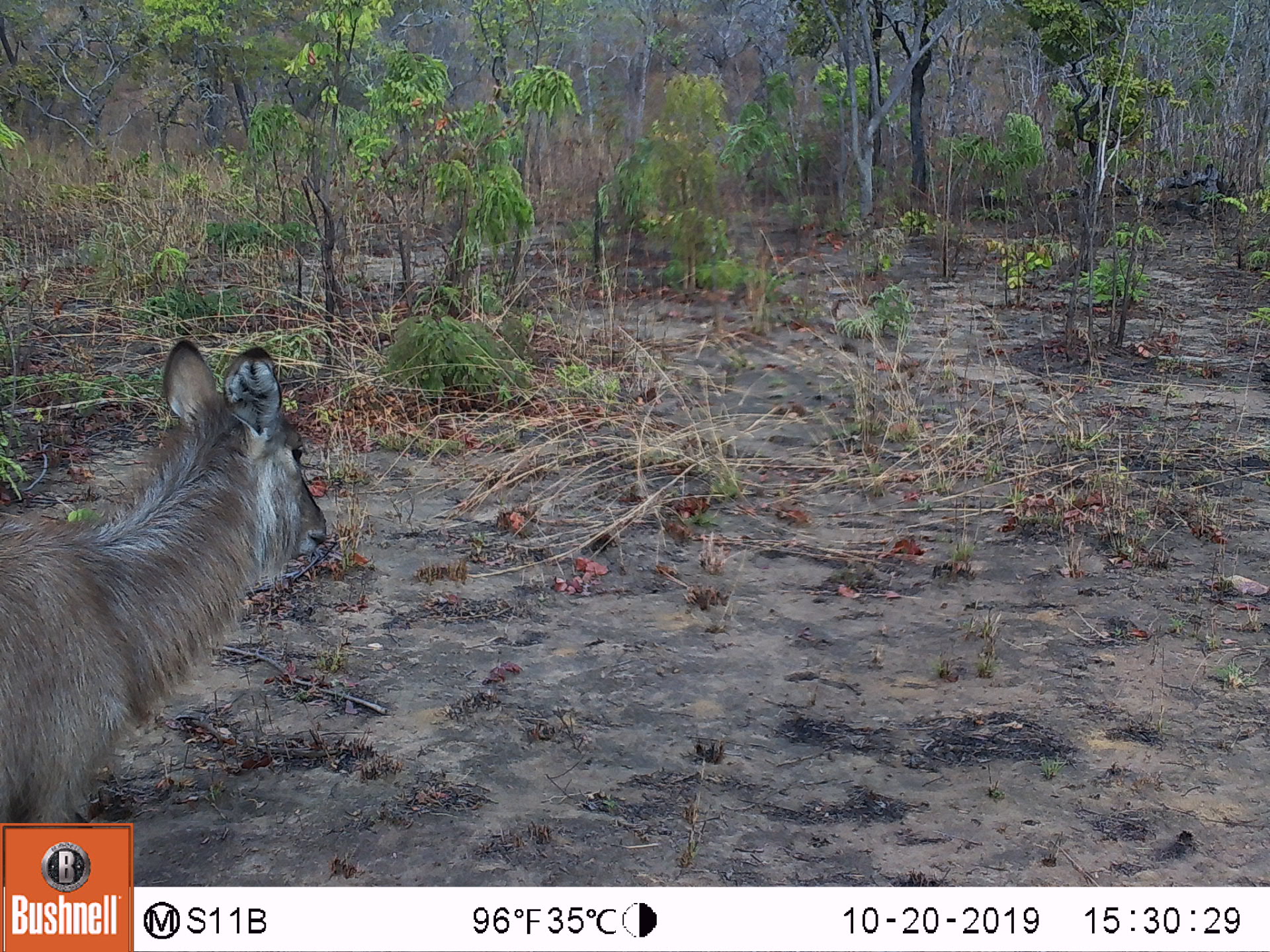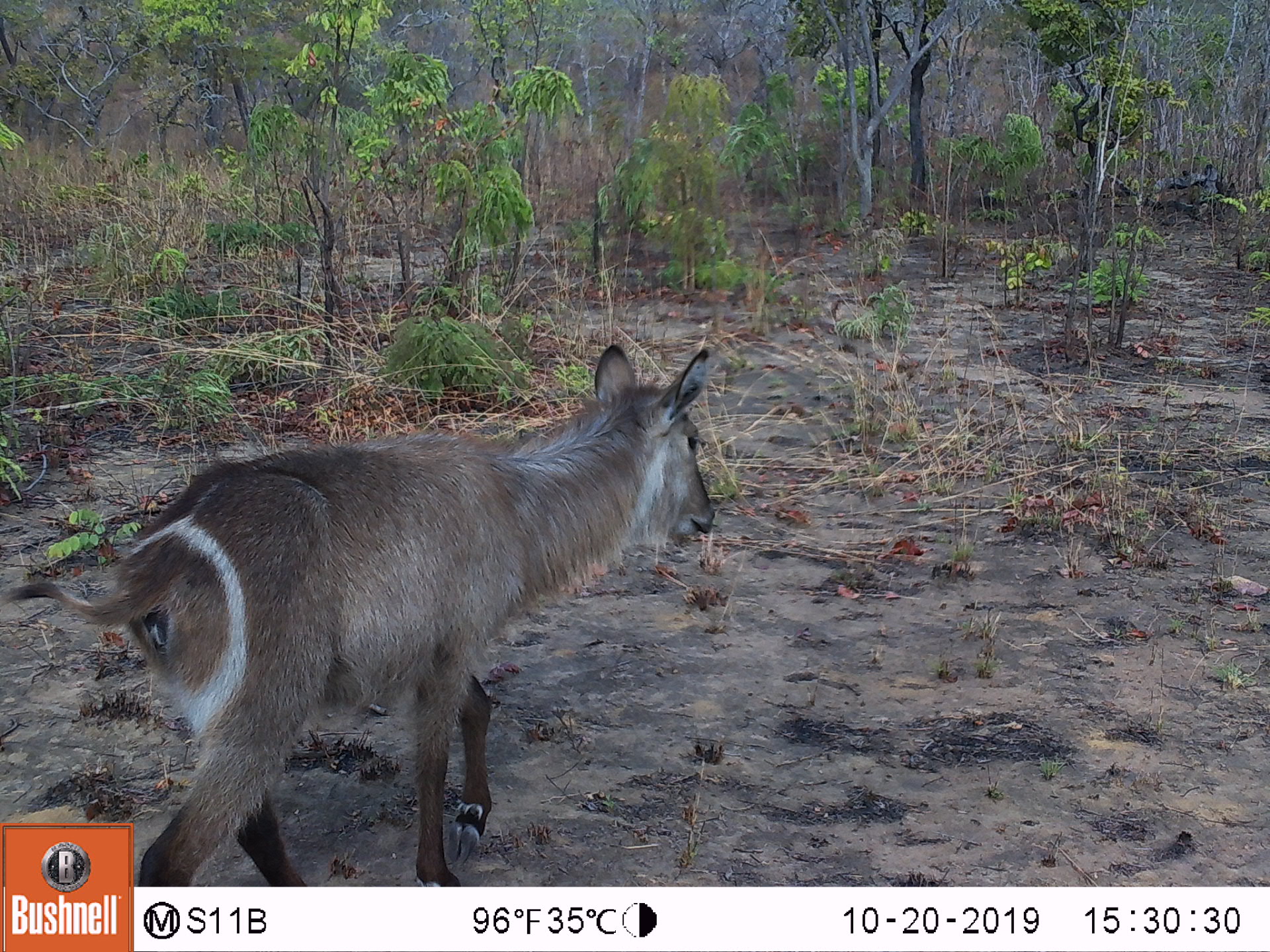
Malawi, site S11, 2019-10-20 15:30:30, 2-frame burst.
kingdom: Animalia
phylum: Chordata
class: Mammalia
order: Artiodactyla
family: Bovidae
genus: Kobus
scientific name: Kobus ellipsiprymnus ellipsiprymnus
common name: common waterbuck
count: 1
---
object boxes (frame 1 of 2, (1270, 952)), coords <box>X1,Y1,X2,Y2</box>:
common waterbuck: <box>0,329,331,819</box>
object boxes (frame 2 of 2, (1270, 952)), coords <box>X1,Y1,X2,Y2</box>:
common waterbuck: <box>3,339,719,818</box>